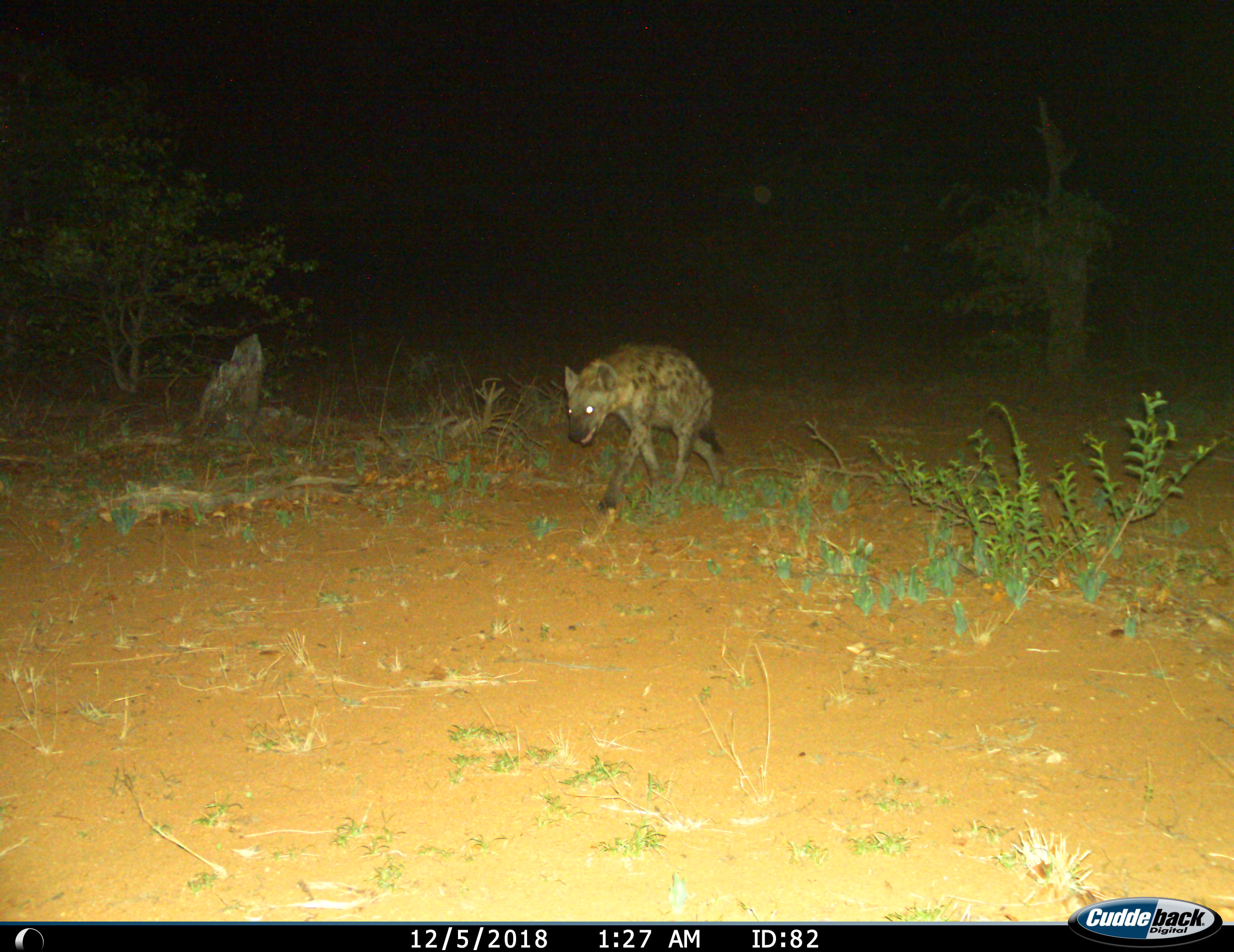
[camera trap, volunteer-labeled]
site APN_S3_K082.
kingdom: Animalia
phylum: Chordata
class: Mammalia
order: Carnivora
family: Hyaenidae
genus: Crocuta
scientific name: Crocuta crocuta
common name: spotted hyena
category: hyenaspotted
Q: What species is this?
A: Hyenaspotted (spotted hyena) (Crocuta crocuta).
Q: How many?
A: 1.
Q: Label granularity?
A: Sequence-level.